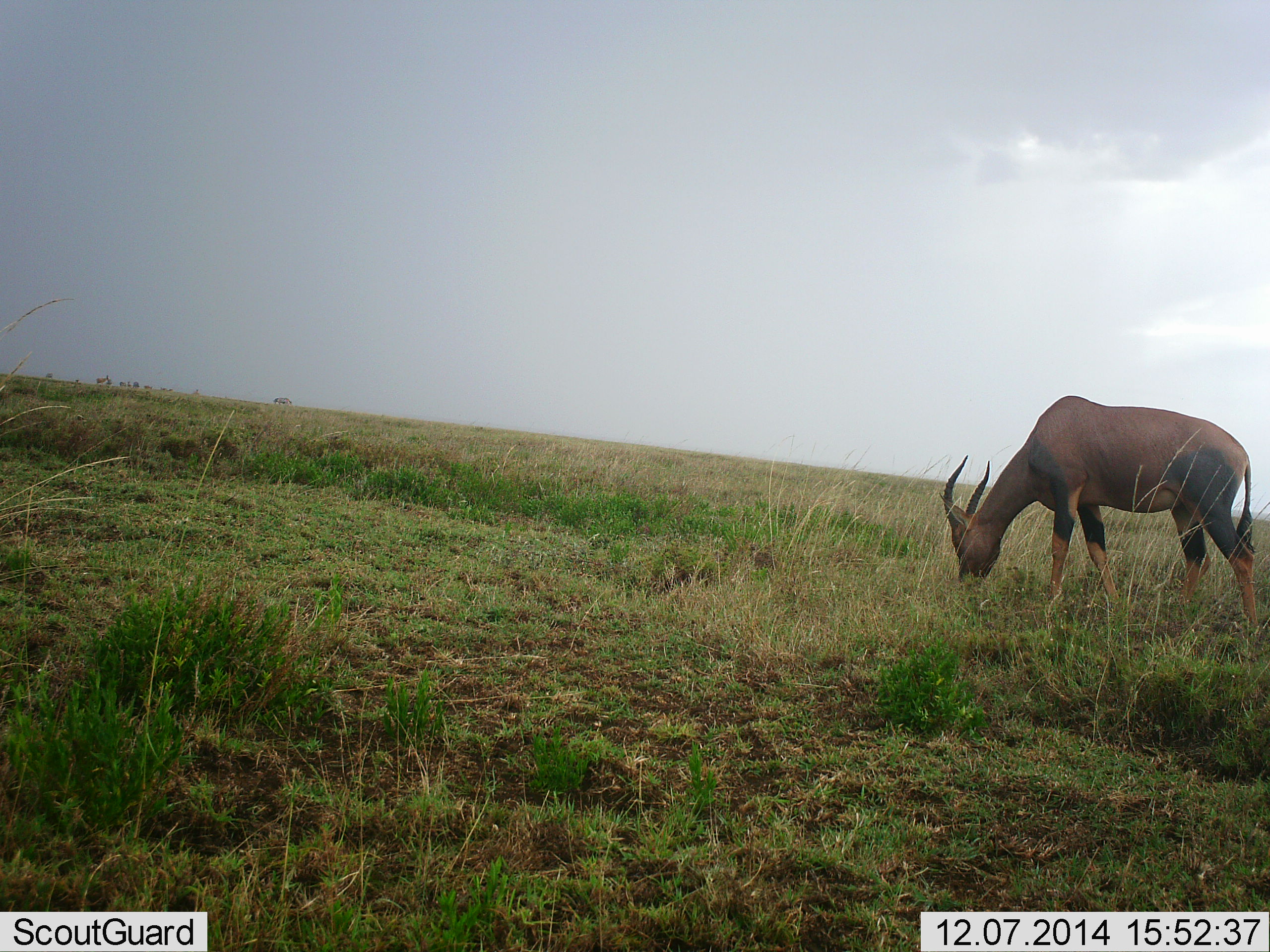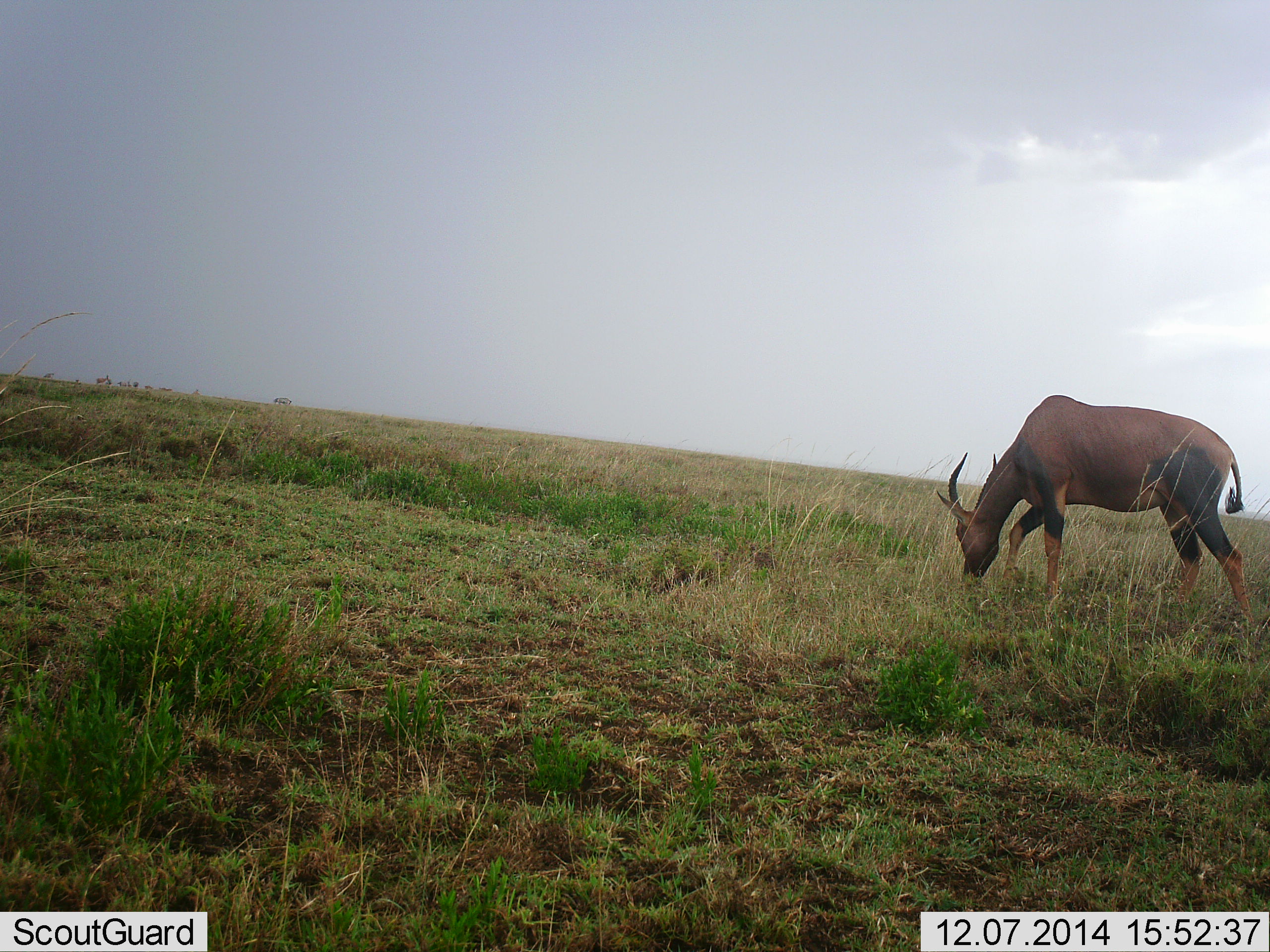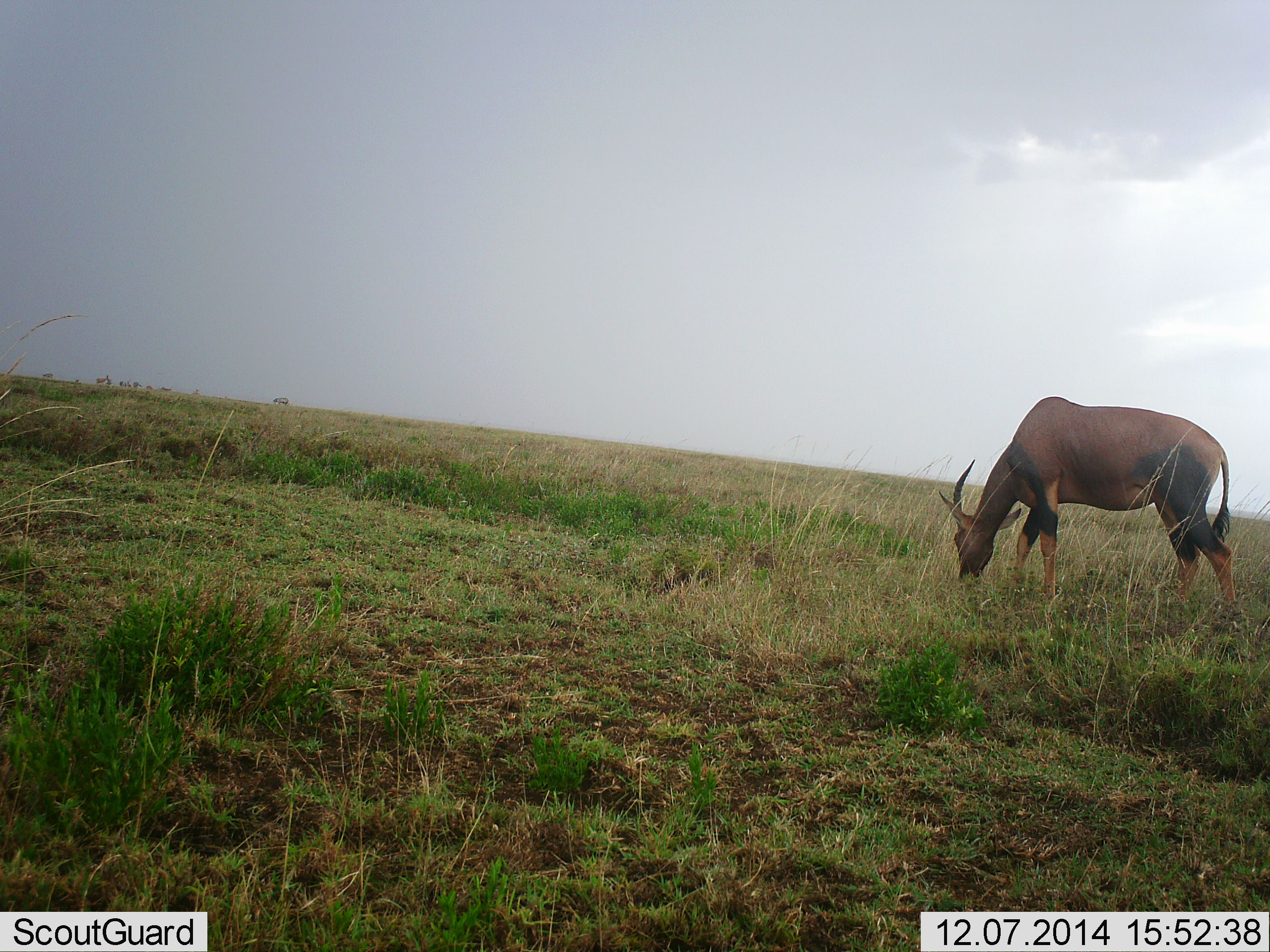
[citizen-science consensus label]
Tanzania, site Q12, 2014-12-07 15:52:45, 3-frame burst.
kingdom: Animalia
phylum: Chordata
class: Mammalia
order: Artiodactyla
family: Bovidae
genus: Damaliscus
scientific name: Damaliscus lunatus jimela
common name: topi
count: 1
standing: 0%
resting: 0%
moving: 9%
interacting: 0%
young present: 0%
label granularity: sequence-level